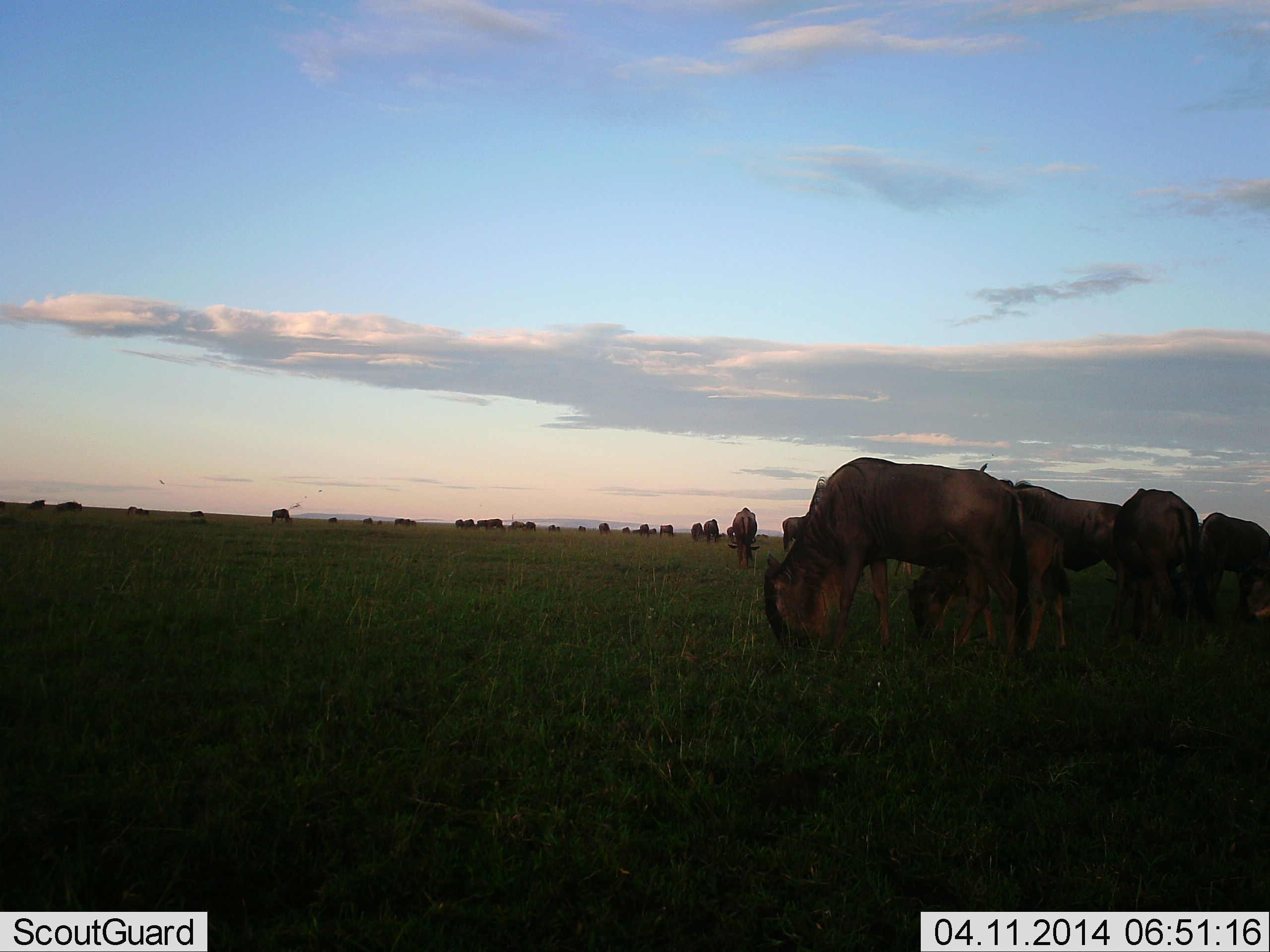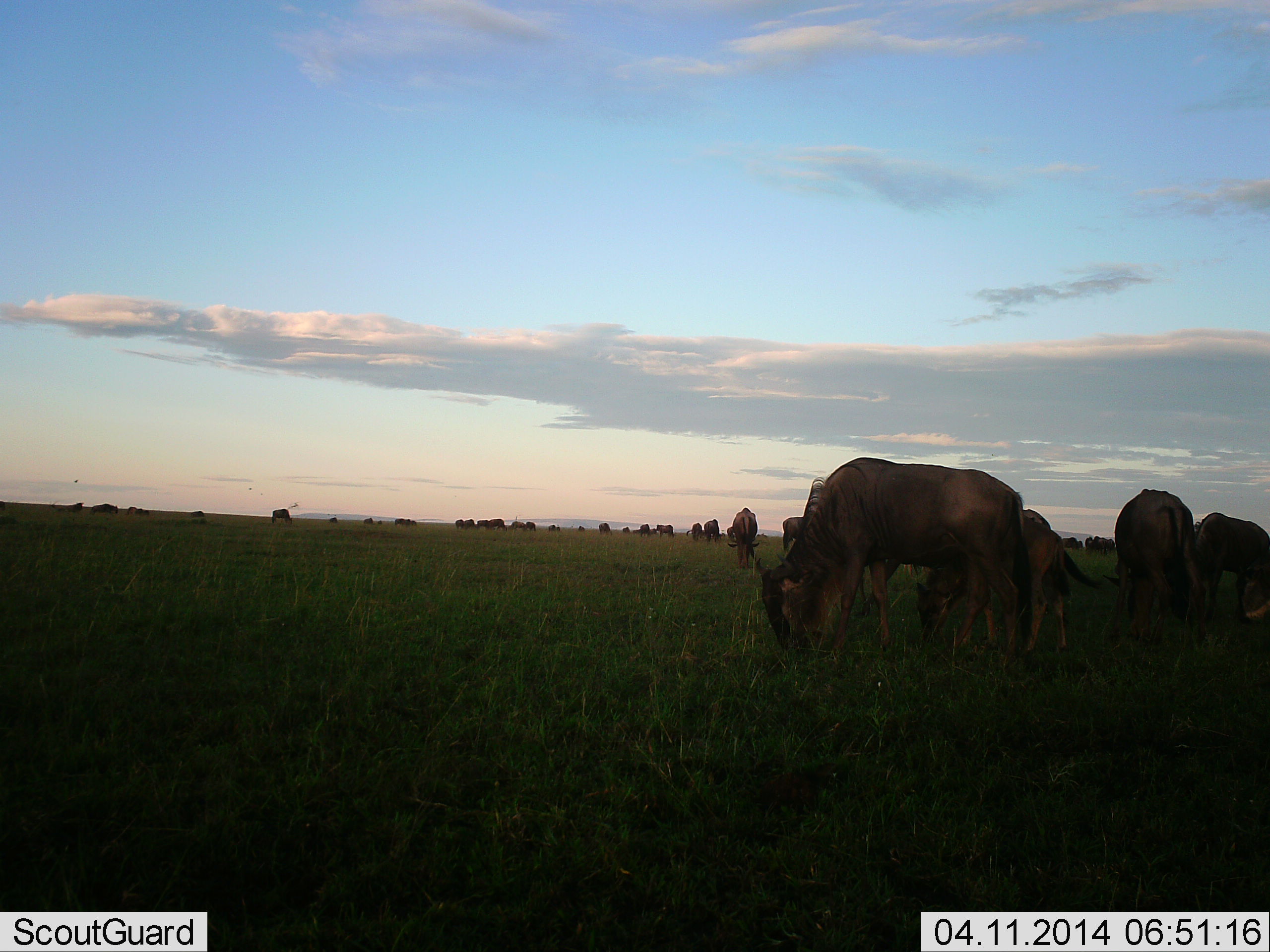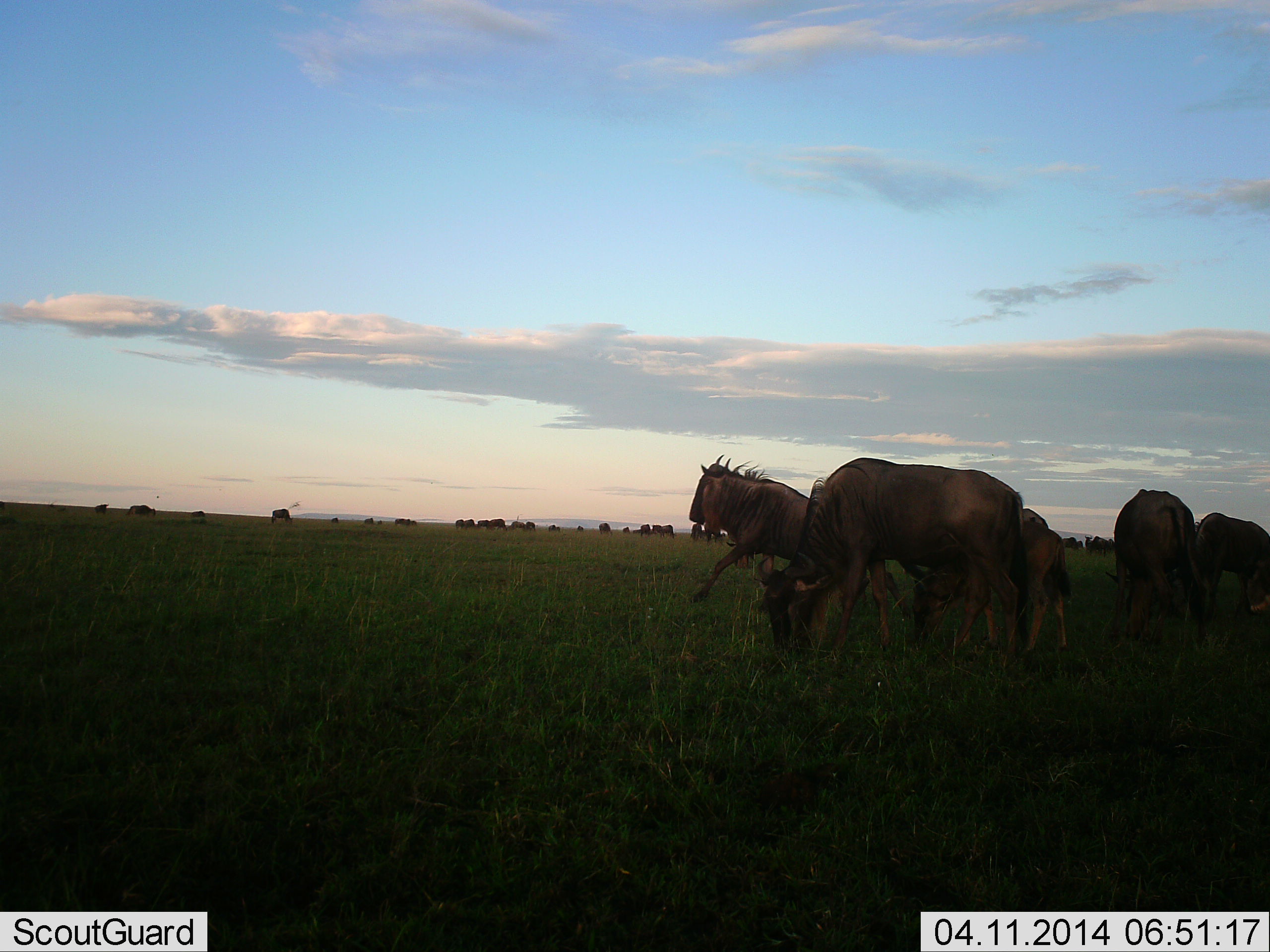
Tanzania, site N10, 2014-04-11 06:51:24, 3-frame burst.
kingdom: Animalia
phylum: Chordata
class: Mammalia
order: Artiodactyla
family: Bovidae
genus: Connochaetes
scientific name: Connochaetes taurinus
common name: blue wildebeest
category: wildebeest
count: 11-50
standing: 50%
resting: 10%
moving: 60%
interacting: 10%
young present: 60%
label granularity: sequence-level